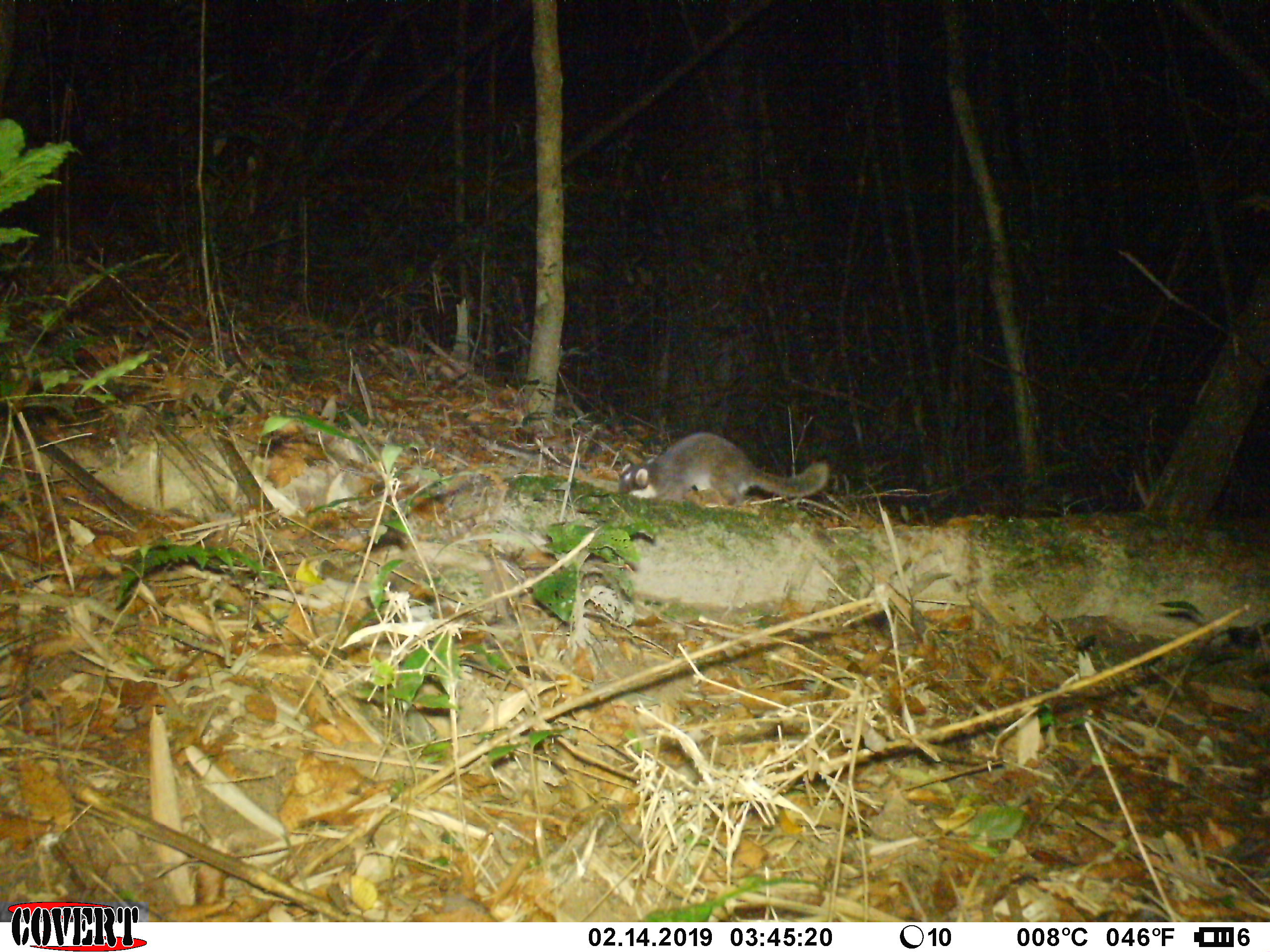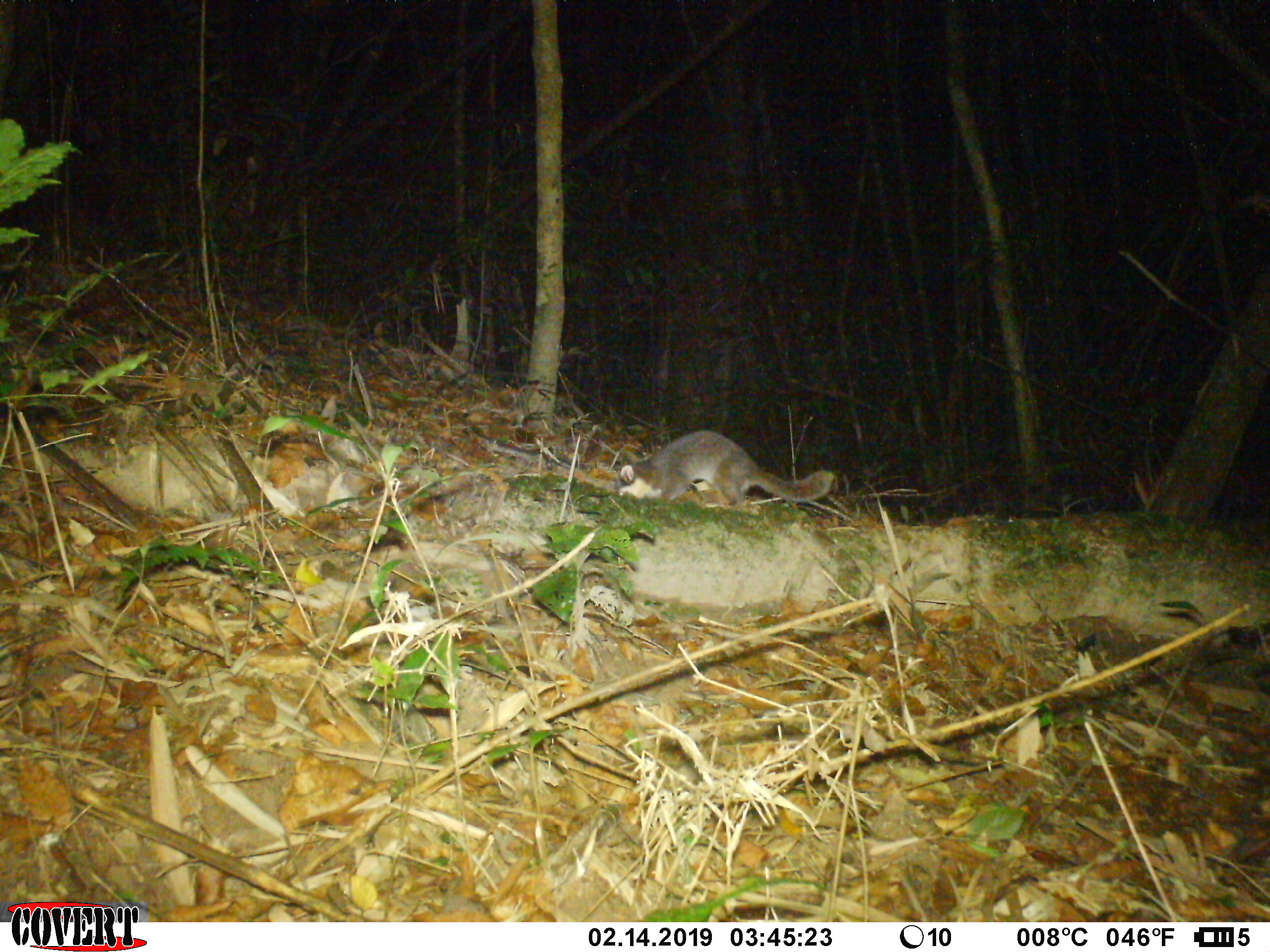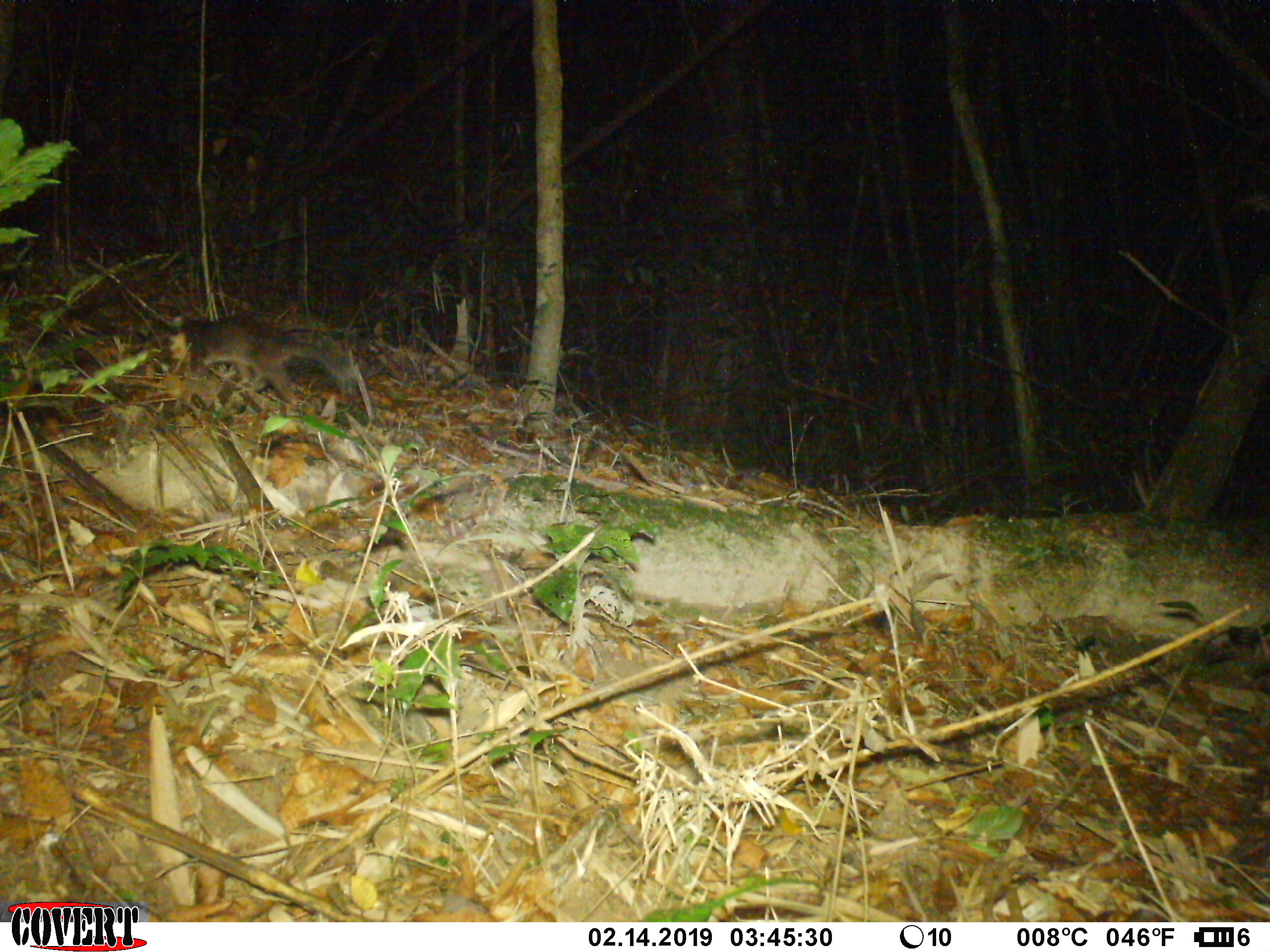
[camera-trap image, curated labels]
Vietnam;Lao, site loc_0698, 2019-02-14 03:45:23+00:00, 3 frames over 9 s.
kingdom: Animalia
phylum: Chordata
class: Mammalia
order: Carnivora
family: Mustelidae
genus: Melogale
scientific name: Melogale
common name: ferret badger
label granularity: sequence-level